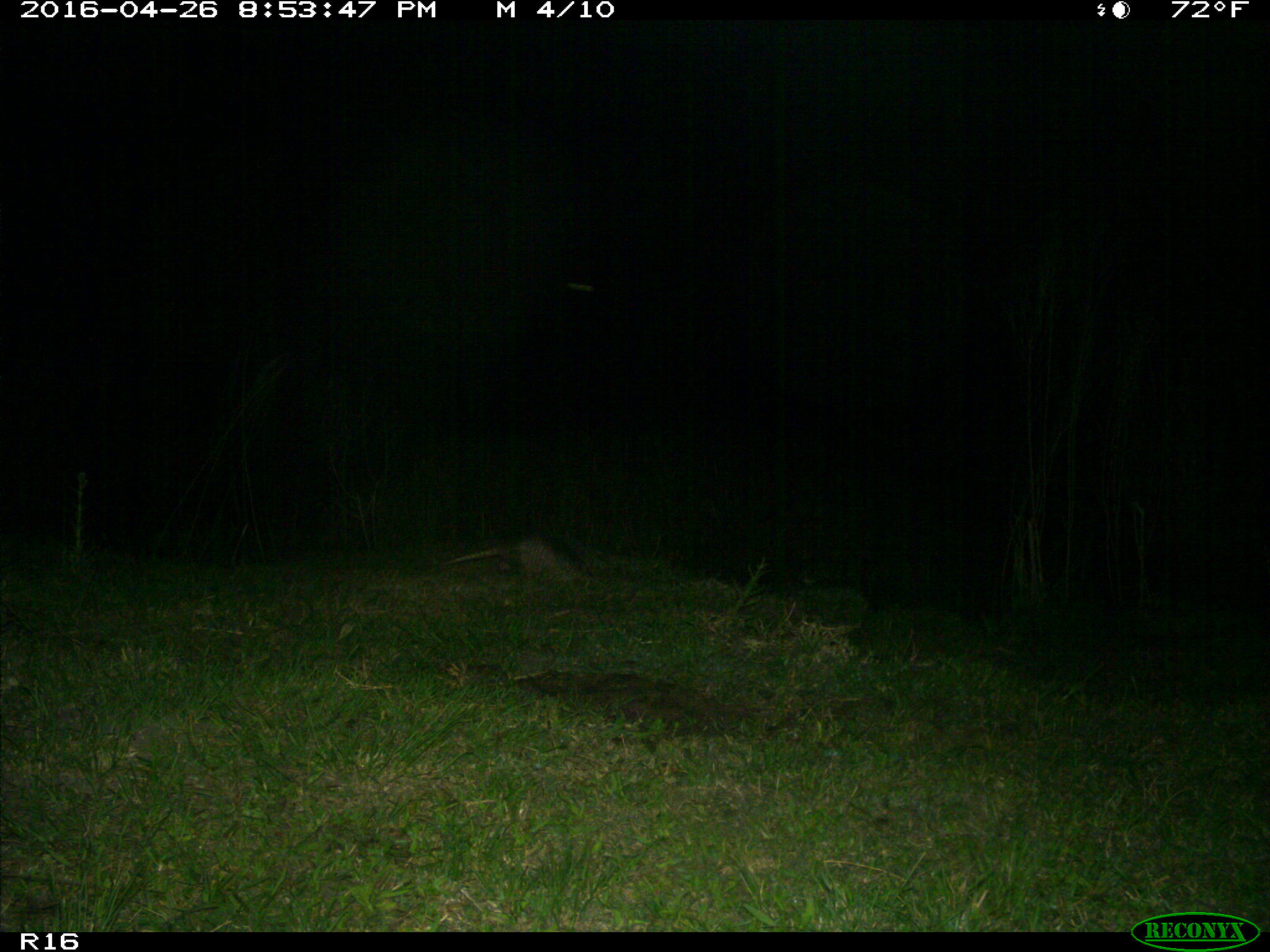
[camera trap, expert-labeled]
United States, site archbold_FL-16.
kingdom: Animalia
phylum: Chordata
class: Mammalia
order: Cingulata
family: Dasypodidae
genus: Dasypus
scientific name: Dasypus novemcinctus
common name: nine-banded armadillo